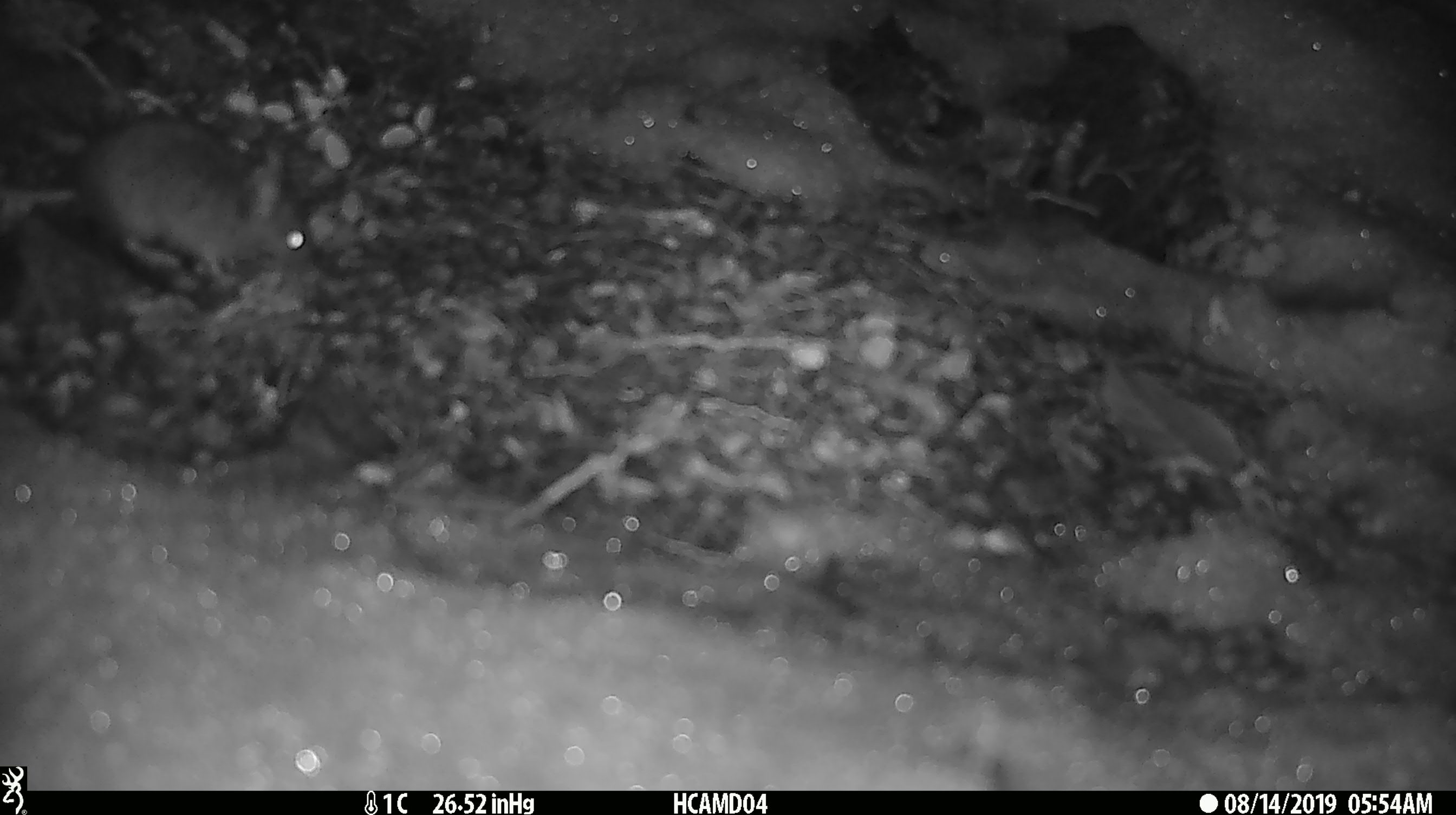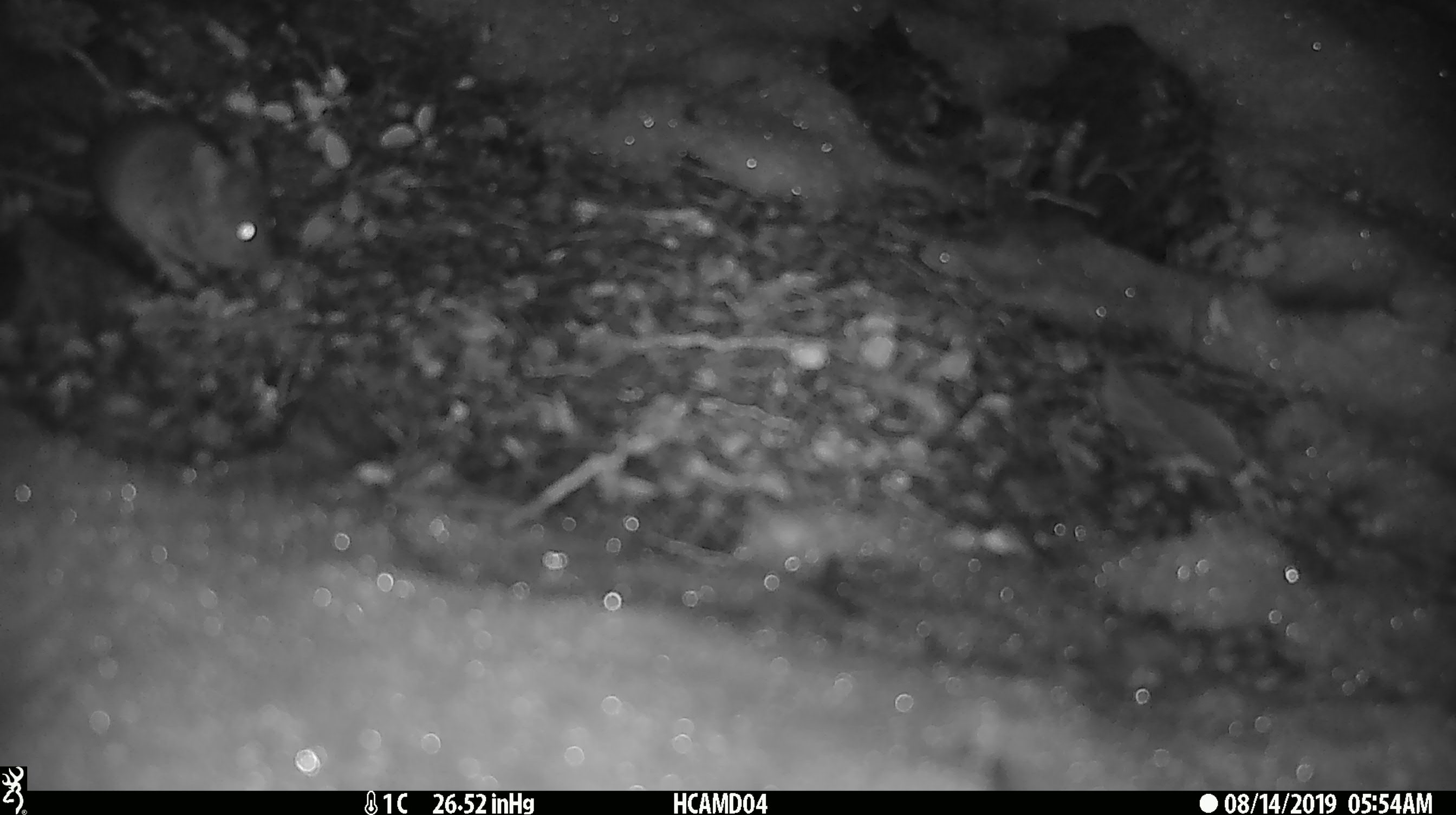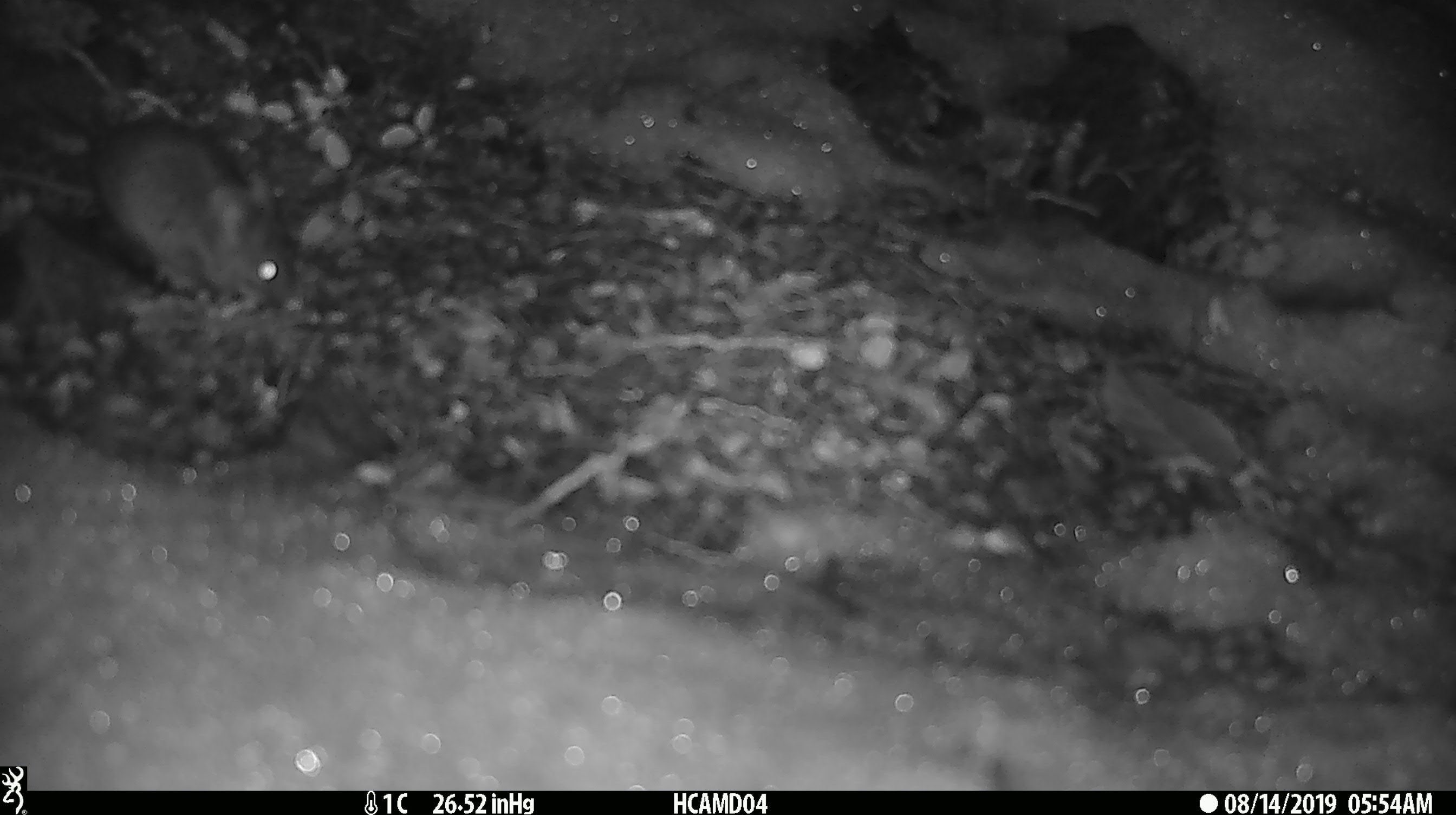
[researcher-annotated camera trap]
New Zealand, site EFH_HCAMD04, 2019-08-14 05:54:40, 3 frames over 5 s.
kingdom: Animalia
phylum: Chordata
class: Mammalia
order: Rodentia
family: Muridae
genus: Mus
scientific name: Mus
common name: mouse